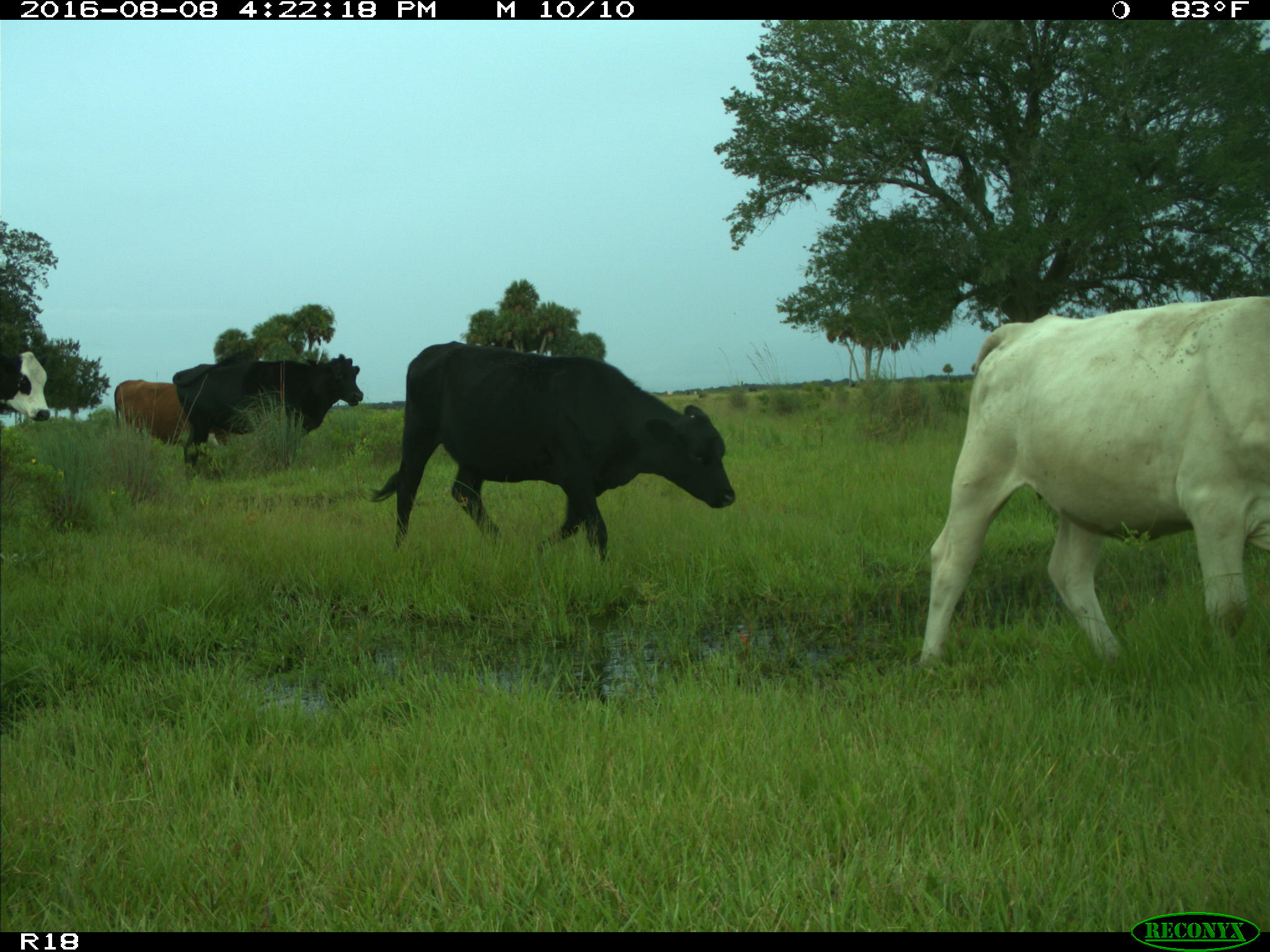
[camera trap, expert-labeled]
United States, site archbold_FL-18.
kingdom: Animalia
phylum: Chordata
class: Mammalia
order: Artiodactyla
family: Bovidae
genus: Bos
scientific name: Bos taurus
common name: domestic cow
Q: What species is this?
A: Bos taurus (domestic cow).